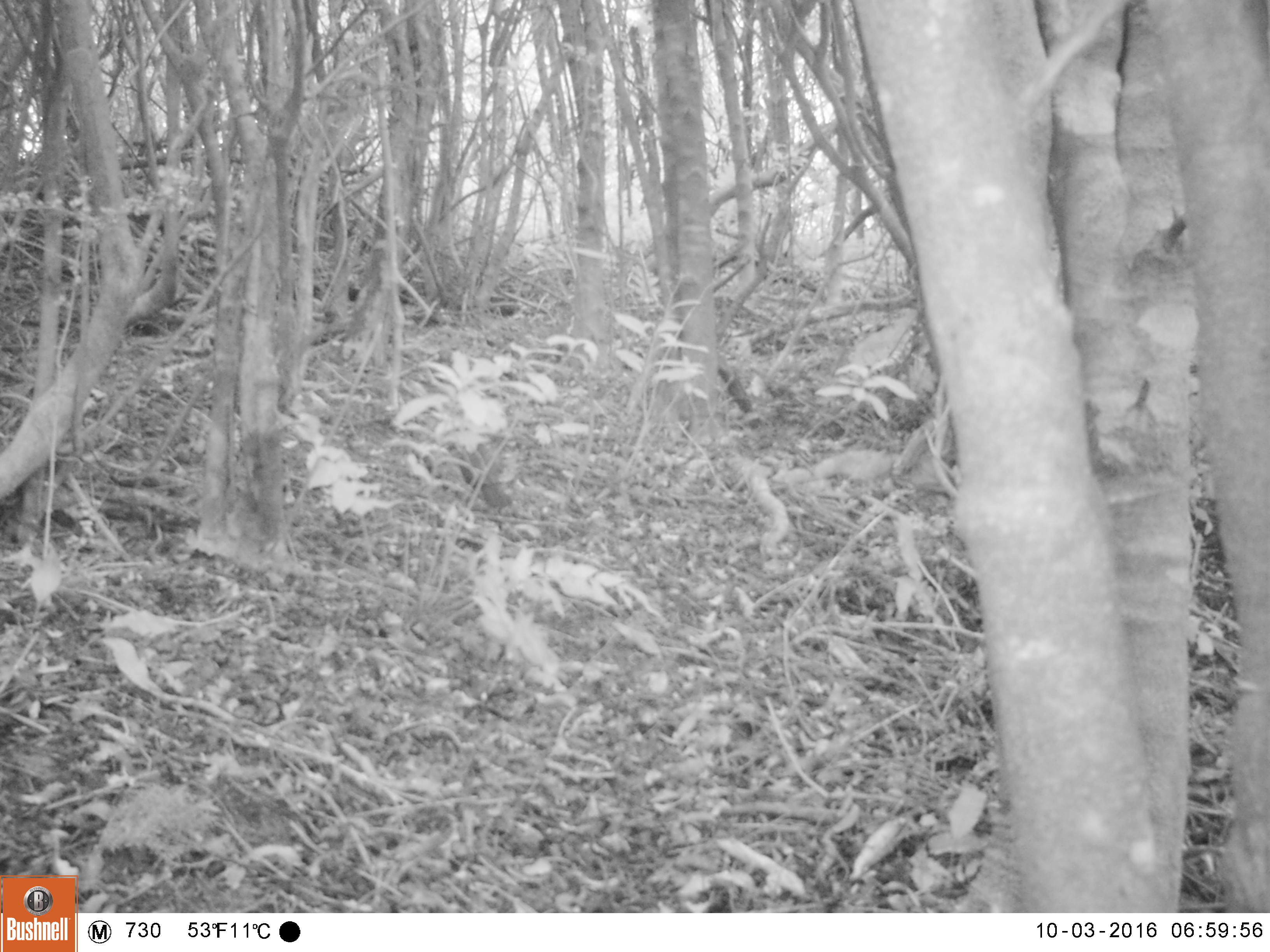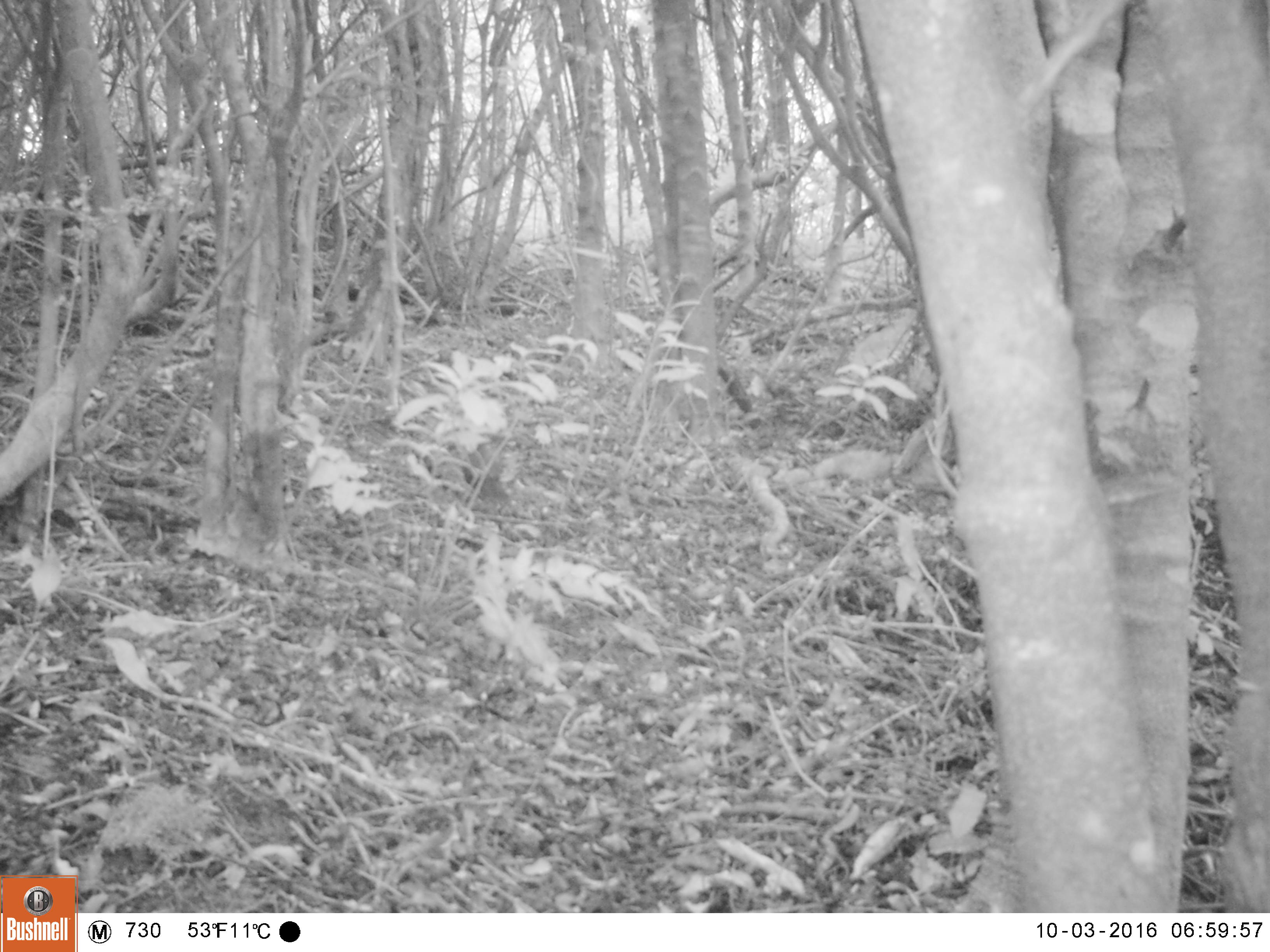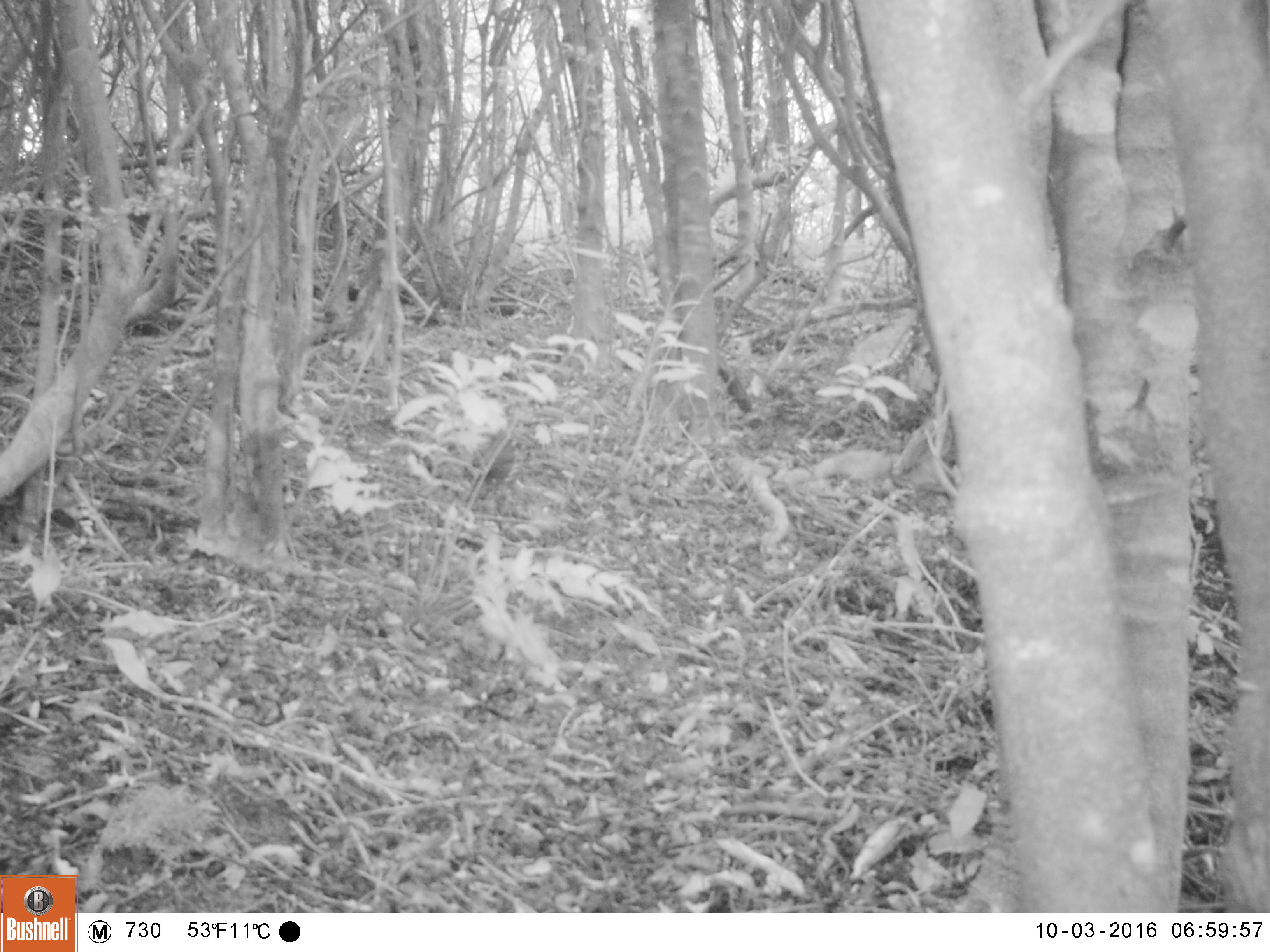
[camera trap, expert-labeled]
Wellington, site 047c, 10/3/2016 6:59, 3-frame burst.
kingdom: Animalia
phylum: Chordata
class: Aves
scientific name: Aves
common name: bird